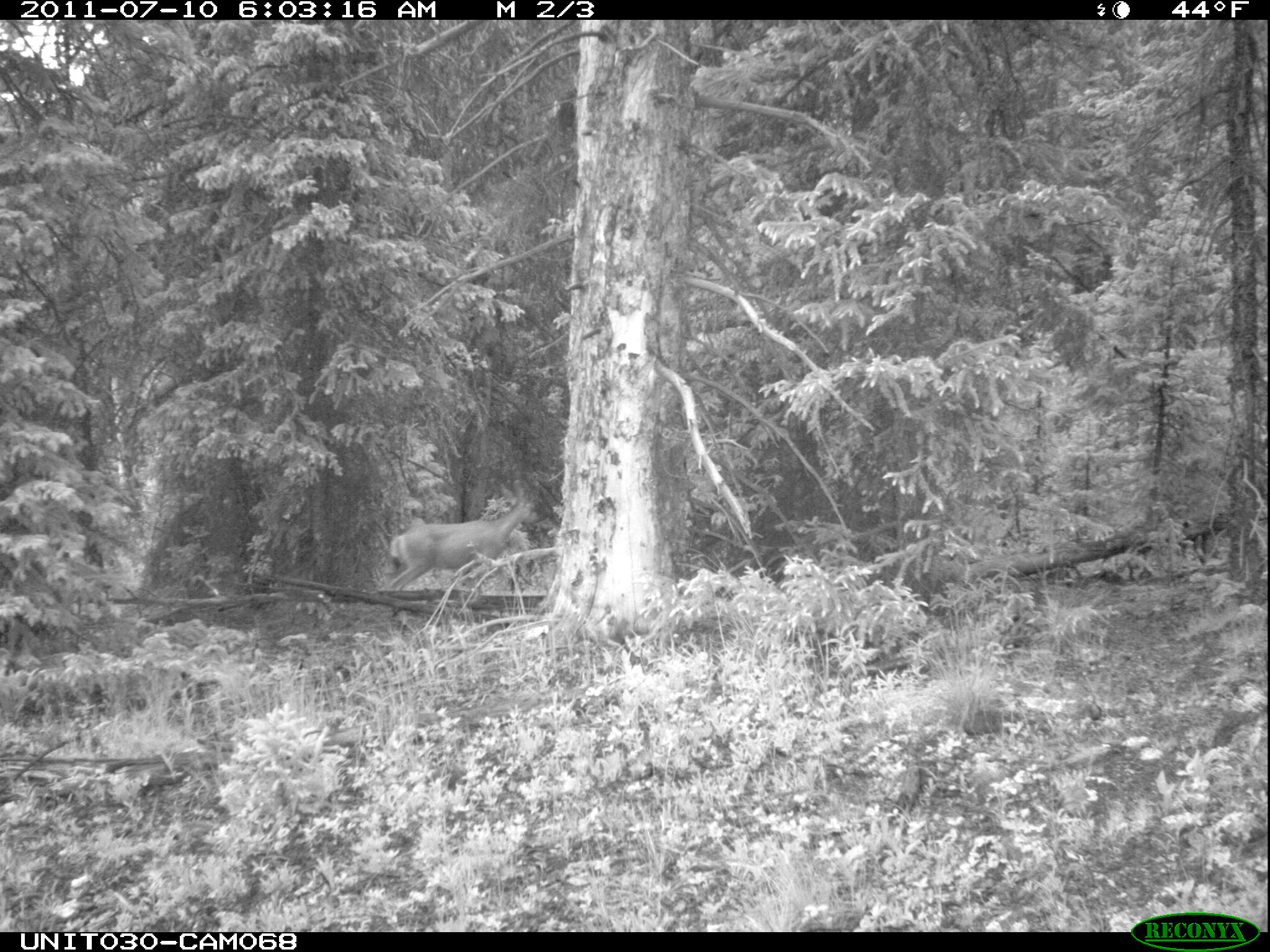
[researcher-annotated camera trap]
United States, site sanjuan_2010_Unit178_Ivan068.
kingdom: Animalia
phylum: Chordata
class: Mammalia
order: Artiodactyla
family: Cervidae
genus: Odocoileus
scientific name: Odocoileus hemionus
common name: mule deer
Odocoileus hemionus (mule deer).